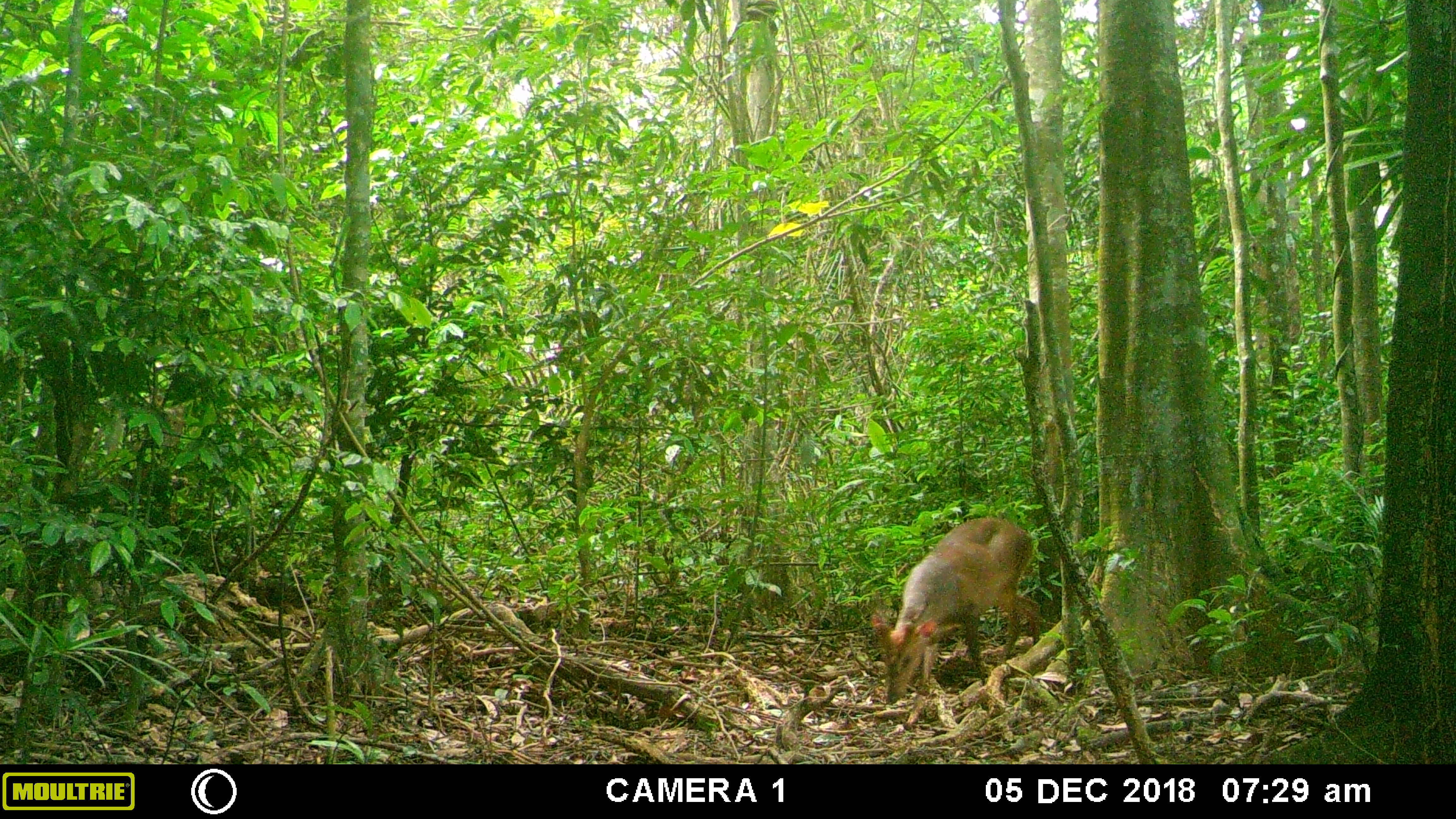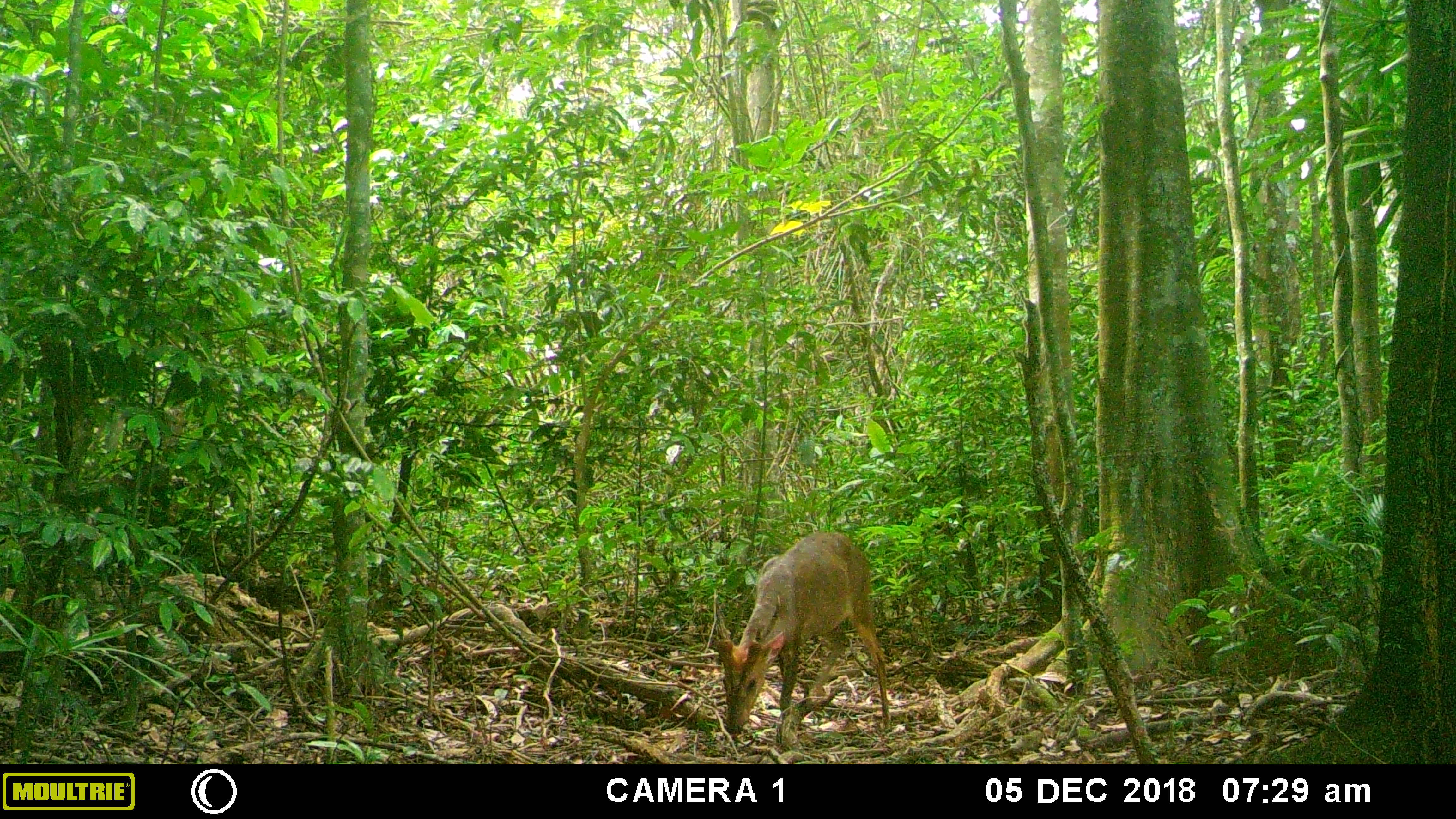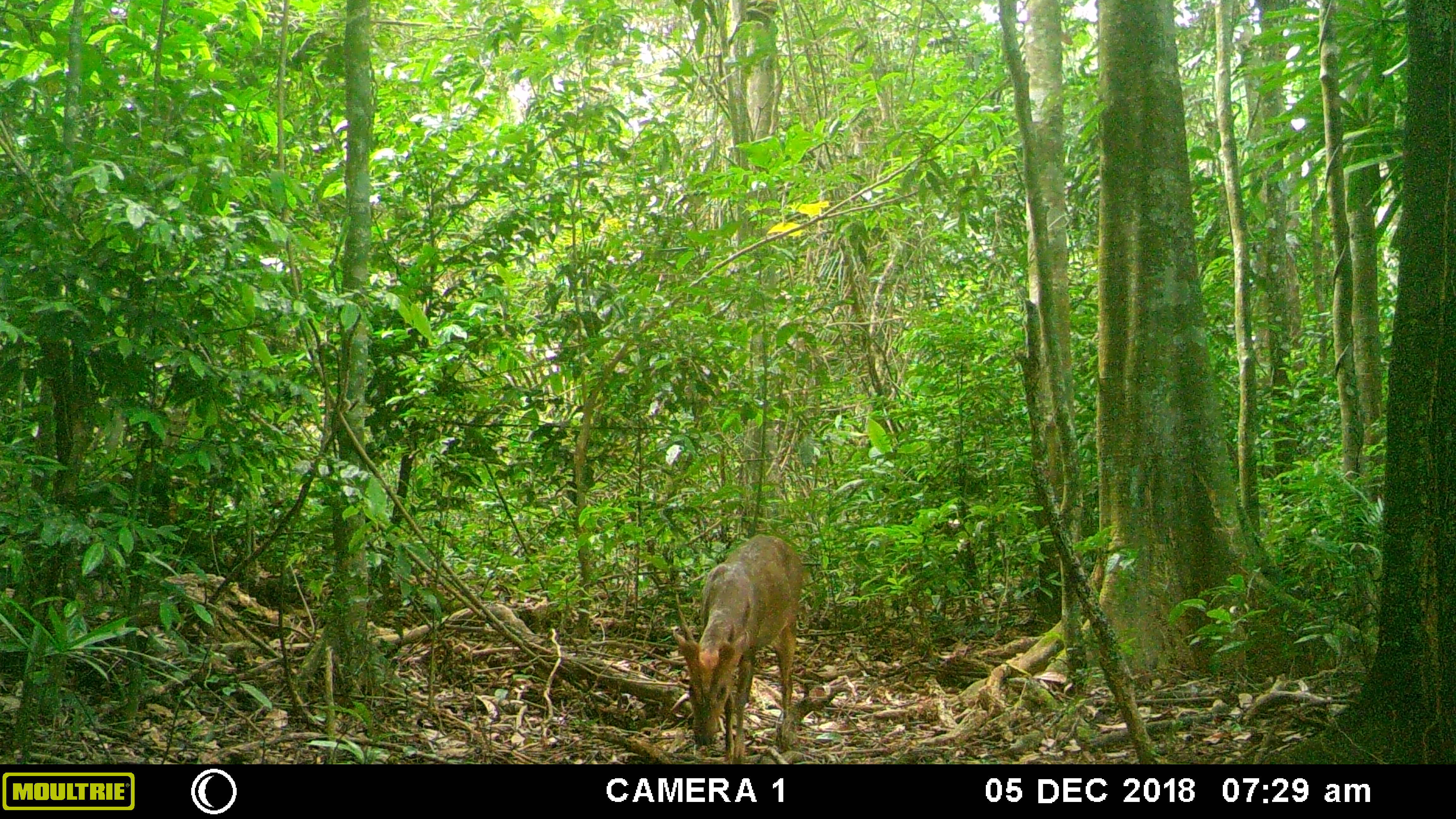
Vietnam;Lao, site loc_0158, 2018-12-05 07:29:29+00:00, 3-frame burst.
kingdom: Animalia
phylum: Chordata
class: Mammalia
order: Artiodactyla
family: Cervidae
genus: Muntiacus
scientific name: Muntiacus vuquangensis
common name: large-antlered muntjac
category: large antlered muntjac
Large antlered muntjac (large-antlered muntjac) (Muntiacus vuquangensis). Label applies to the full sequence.